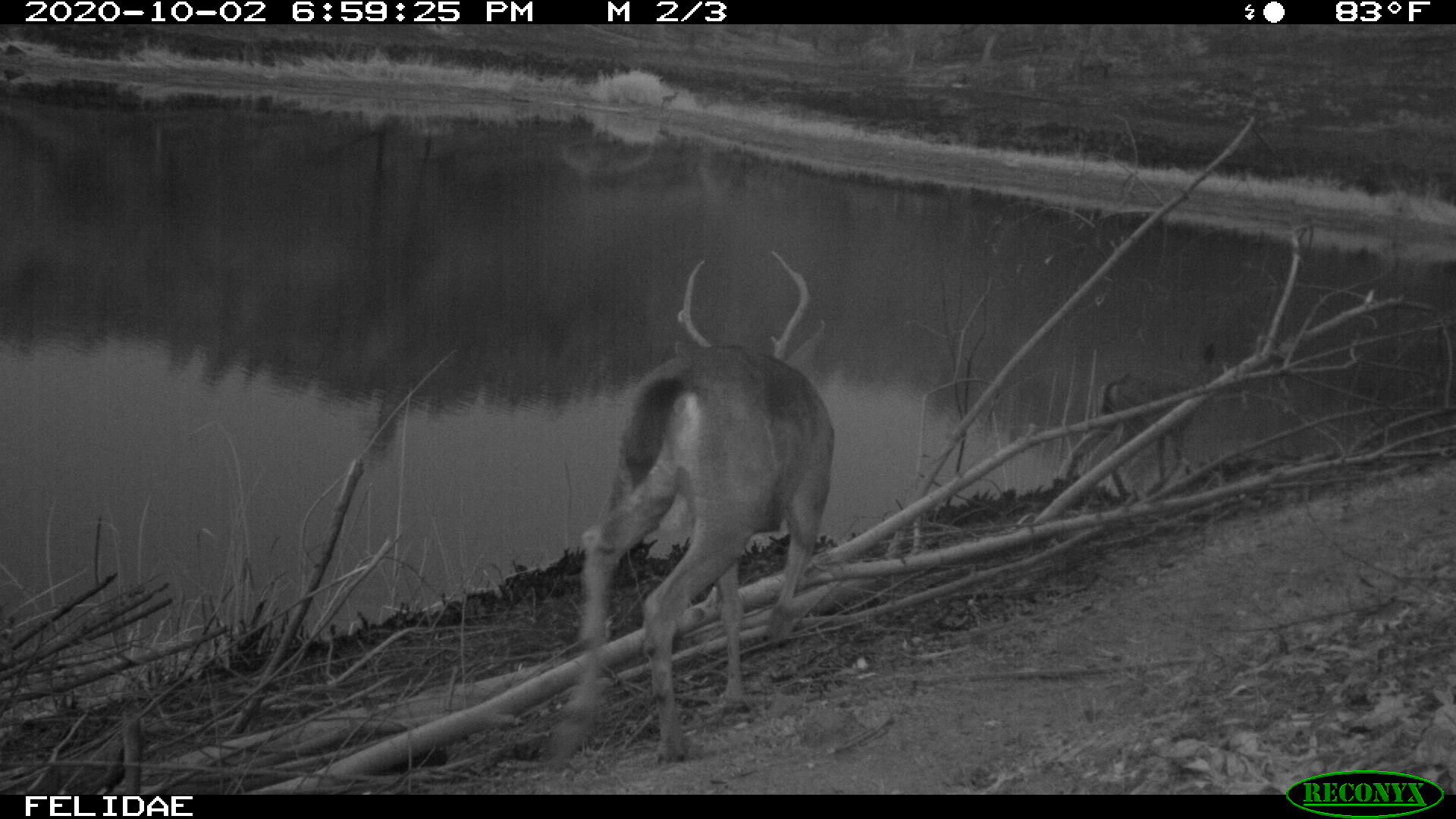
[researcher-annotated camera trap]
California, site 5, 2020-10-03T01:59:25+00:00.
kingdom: Animalia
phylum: Chordata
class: Mammalia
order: Artiodactyla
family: Cervidae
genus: Odocoileus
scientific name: Odocoileus hemionus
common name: mule deer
Mule deer (Odocoileus hemionus).